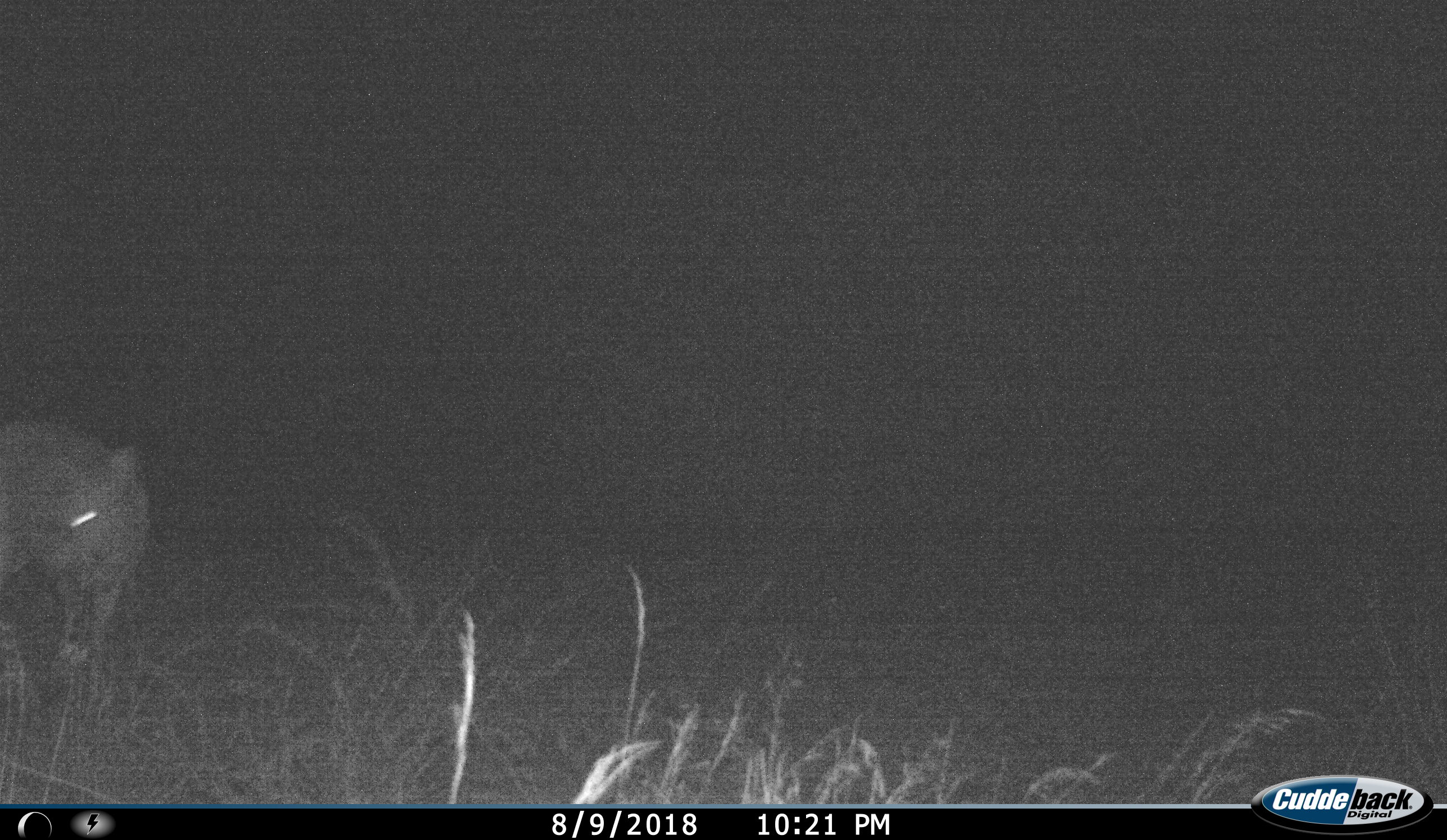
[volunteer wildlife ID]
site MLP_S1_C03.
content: unidentified animal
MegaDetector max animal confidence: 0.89